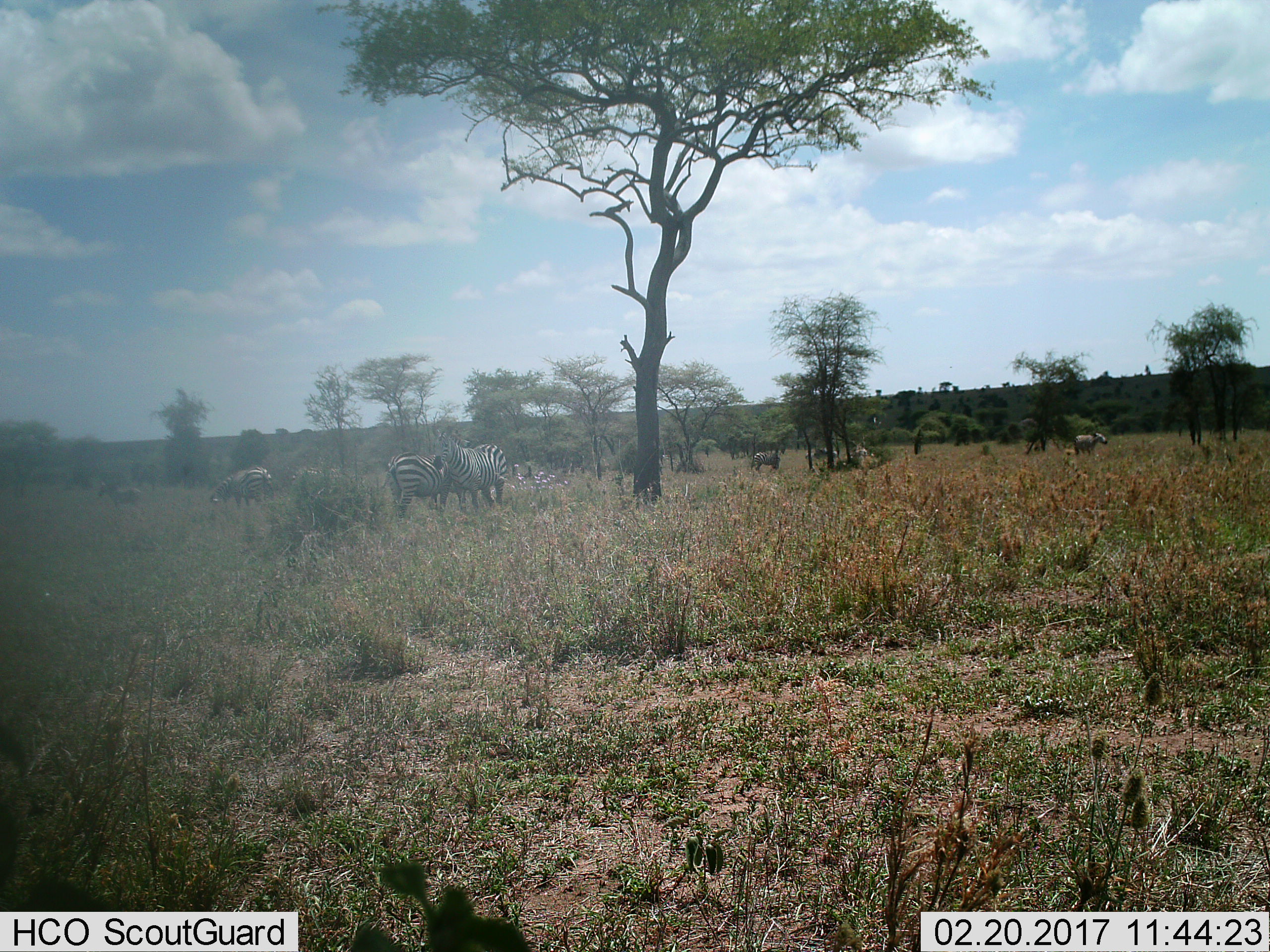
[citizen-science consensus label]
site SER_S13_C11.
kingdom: Animalia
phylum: Chordata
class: Mammalia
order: Perissodactyla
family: Equidae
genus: Equus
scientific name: Equus quagga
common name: plains zebra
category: zebraplains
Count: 10.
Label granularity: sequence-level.